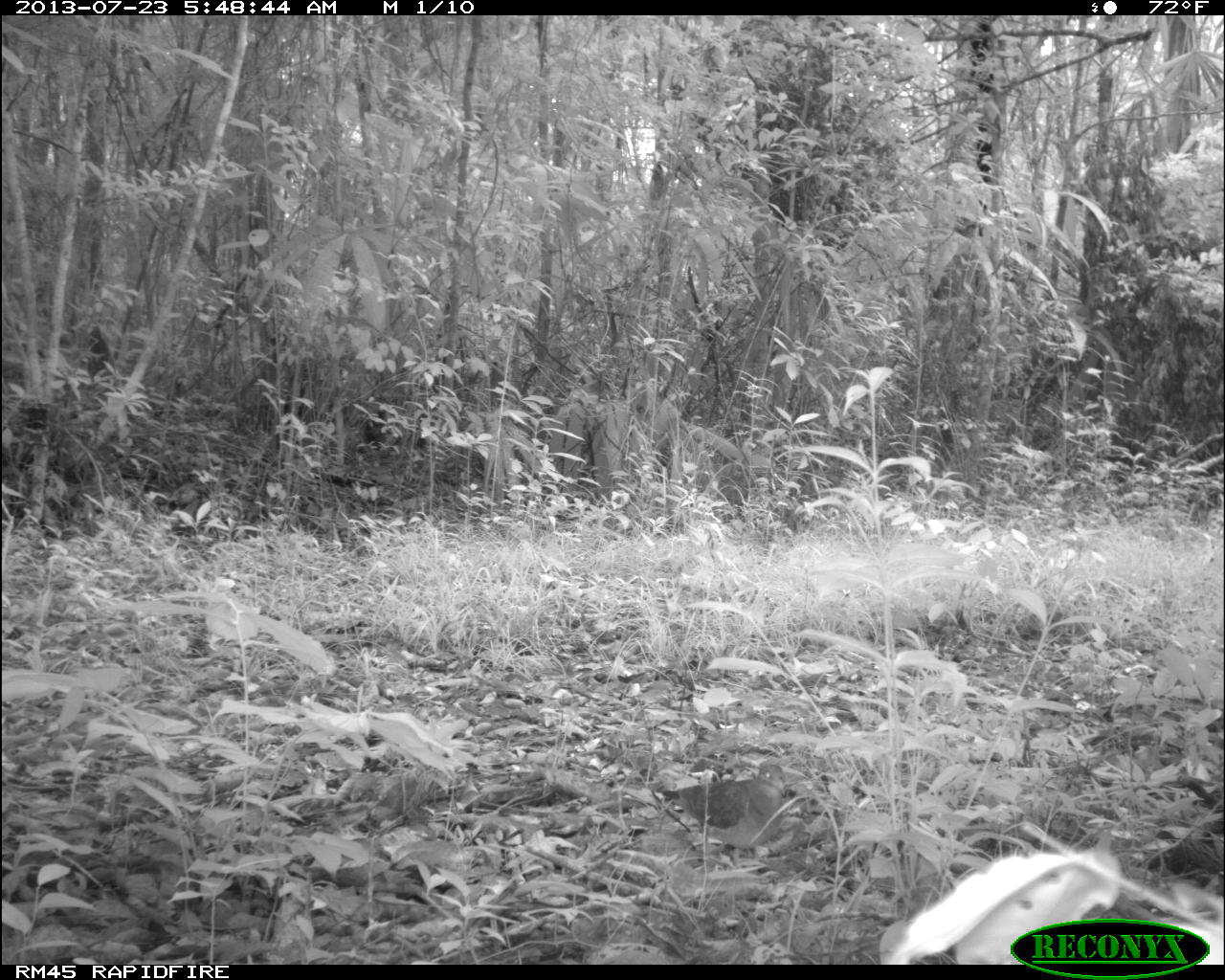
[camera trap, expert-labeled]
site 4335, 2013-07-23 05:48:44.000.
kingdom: Animalia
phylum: Chordata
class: Aves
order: Columbiformes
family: Columbidae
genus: Geotrygon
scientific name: Geotrygon montana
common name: ruddy quail-dove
Geotrygon montana (ruddy quail-dove), count 1.